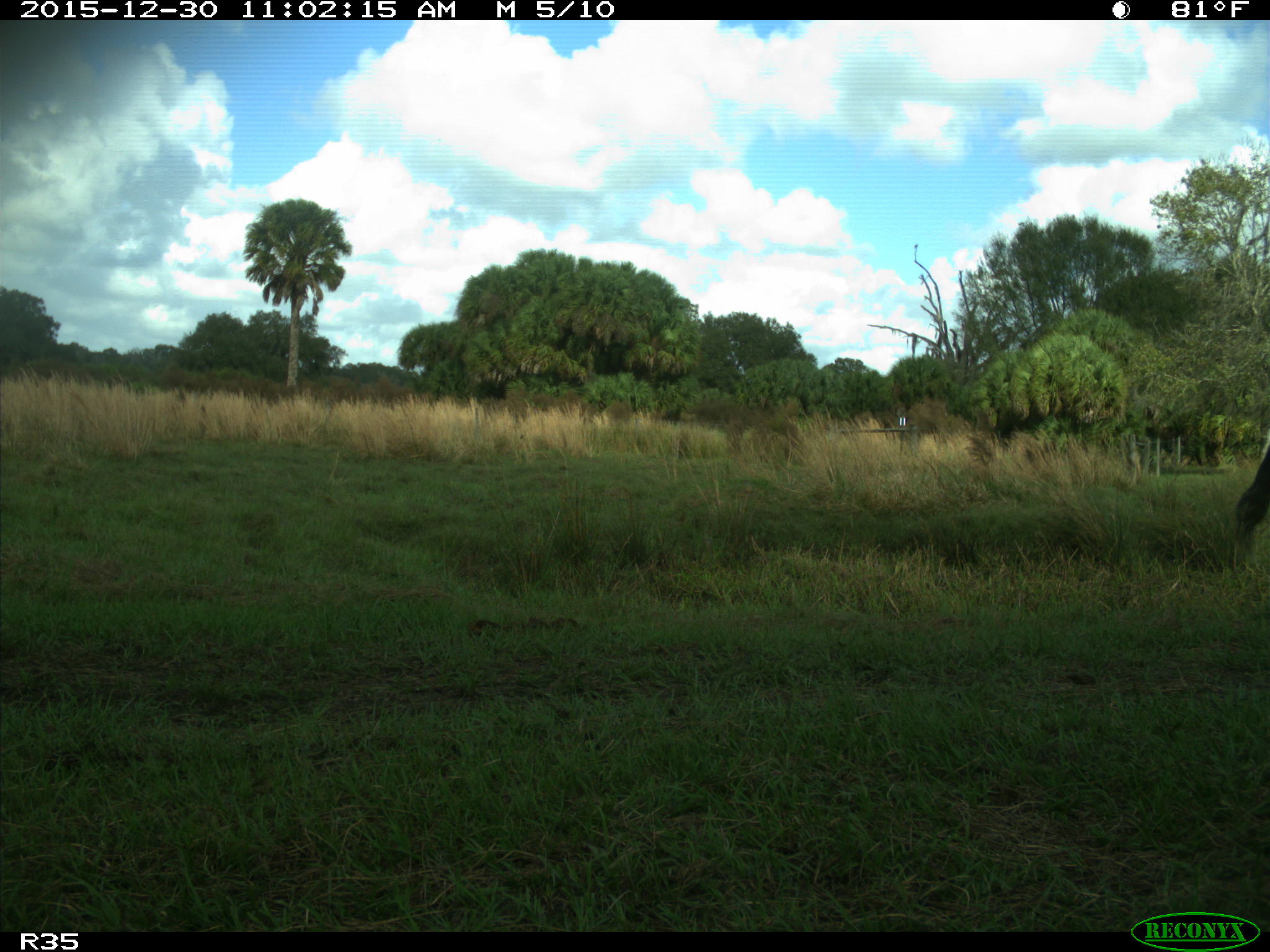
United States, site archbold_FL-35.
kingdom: Animalia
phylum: Chordata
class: Mammalia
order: Artiodactyla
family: Bovidae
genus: Bos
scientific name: Bos taurus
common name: domestic cow